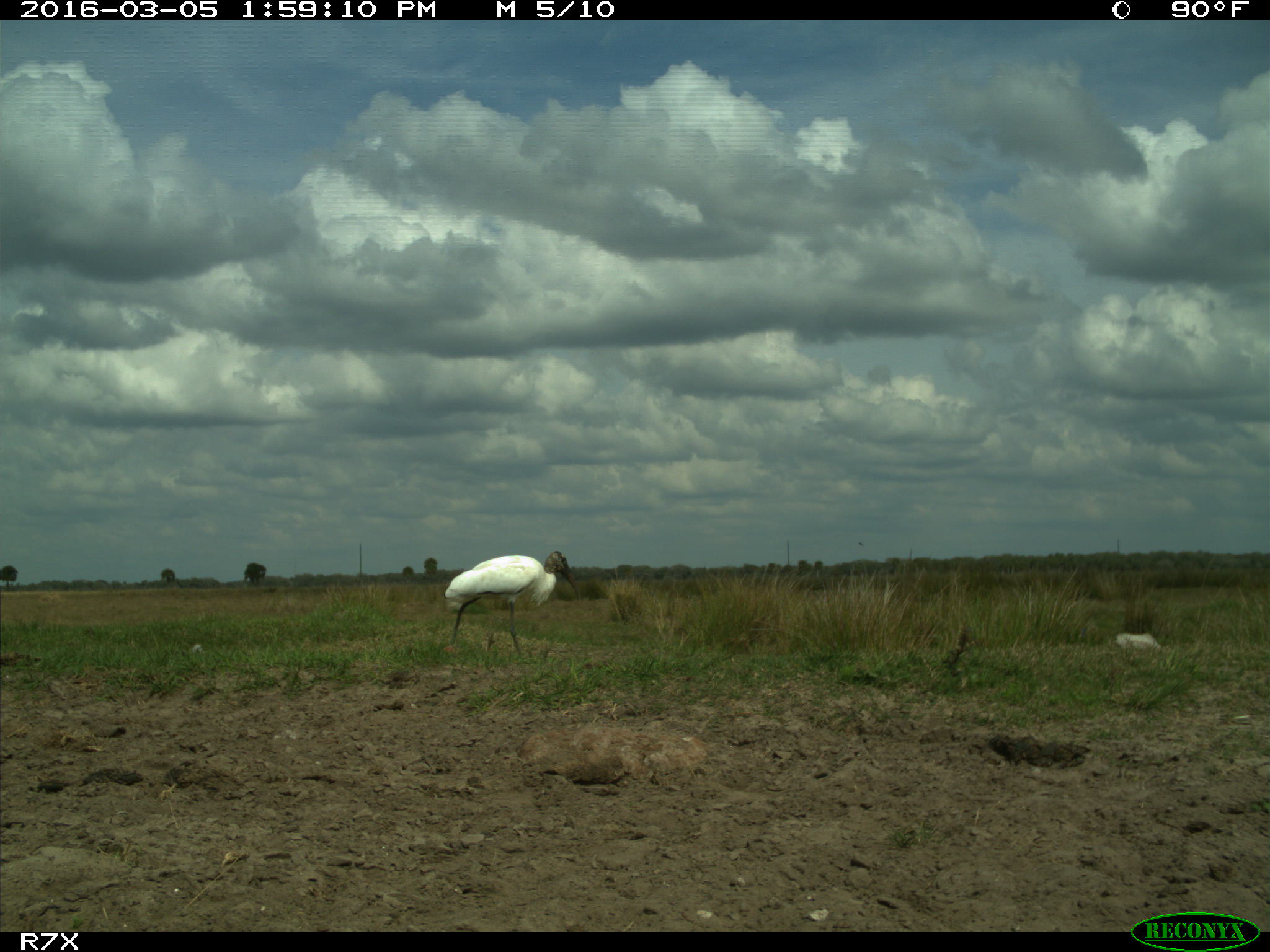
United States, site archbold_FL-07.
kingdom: Animalia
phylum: Chordata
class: Aves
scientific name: Aves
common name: birds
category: unidentified bird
Unidentified bird (birds) (Aves).